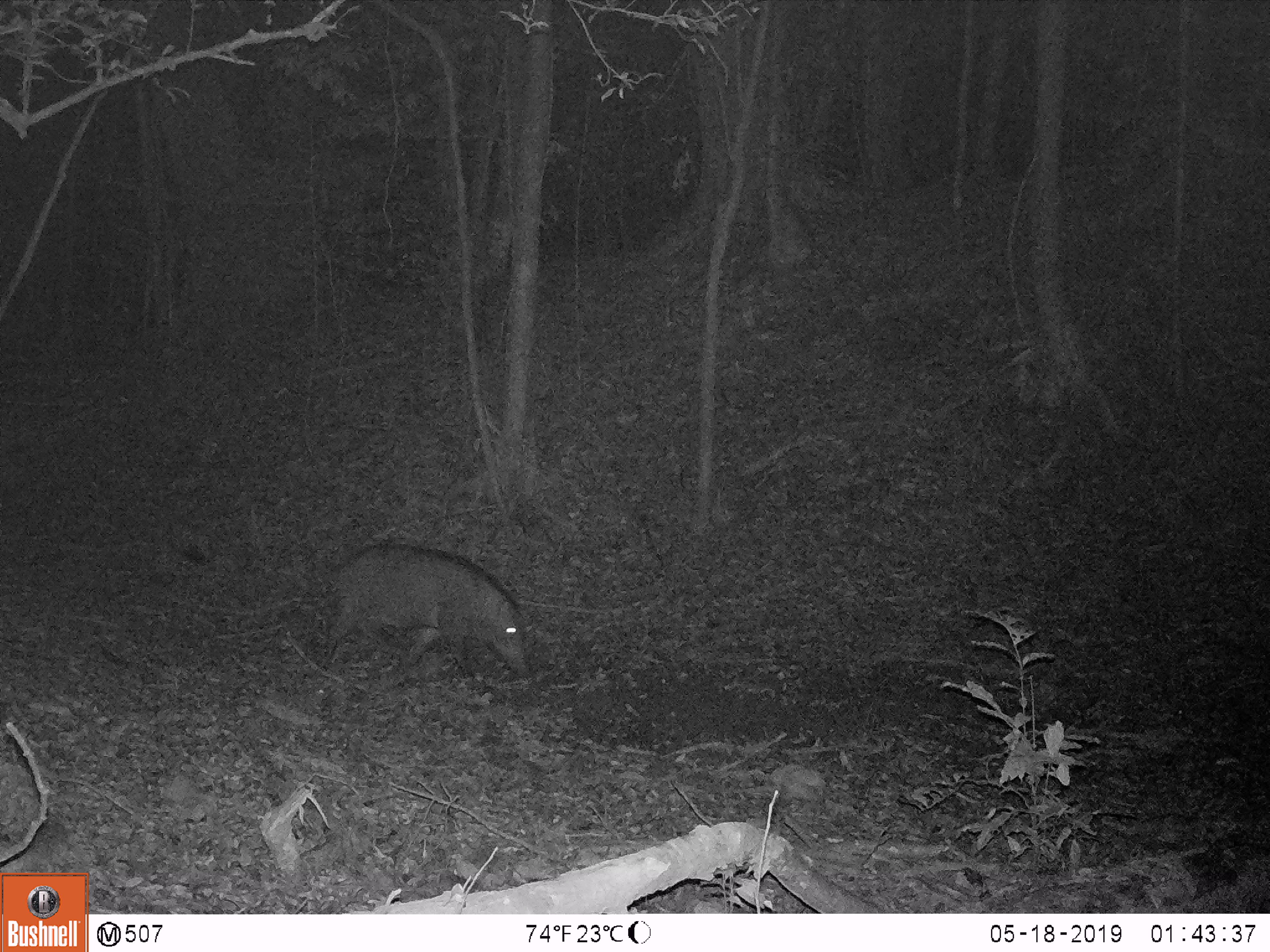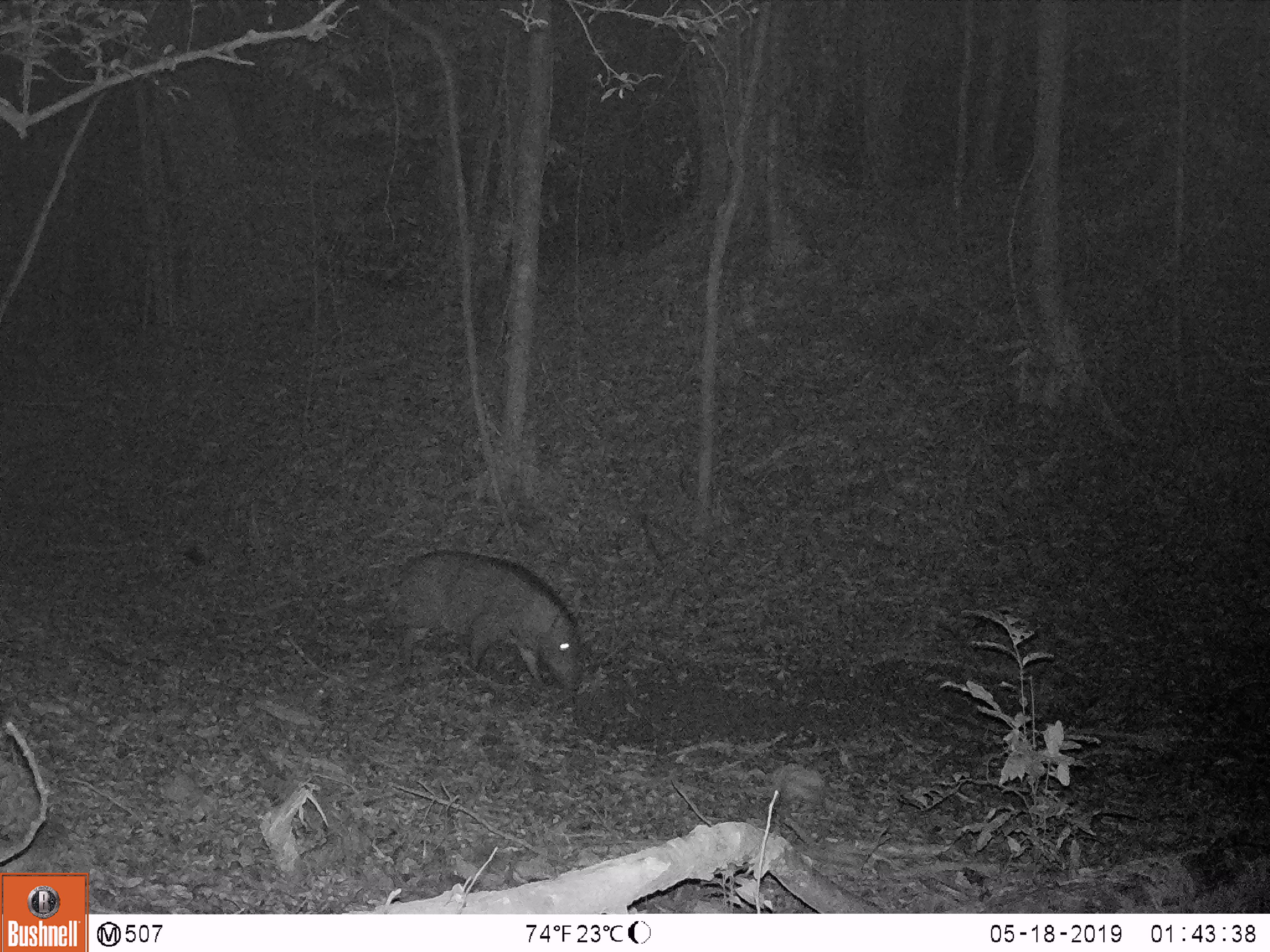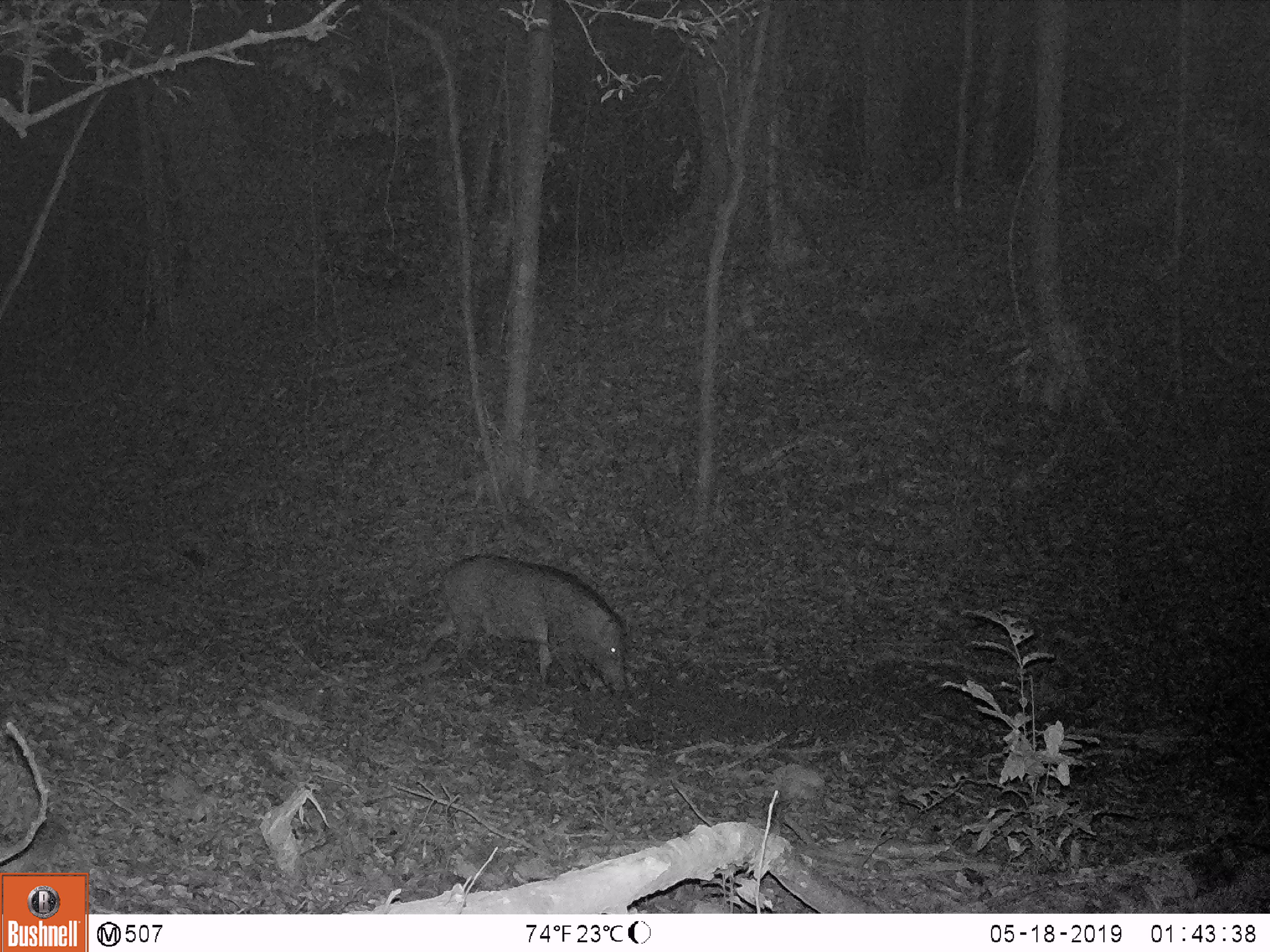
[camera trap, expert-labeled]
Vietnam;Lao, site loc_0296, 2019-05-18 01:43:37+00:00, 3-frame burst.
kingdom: Animalia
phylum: Chordata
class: Mammalia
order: Artiodactyla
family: Suidae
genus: Sus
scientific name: Sus scrofa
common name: eurasian wild pig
Eurasian wild pig (Sus scrofa). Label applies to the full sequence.